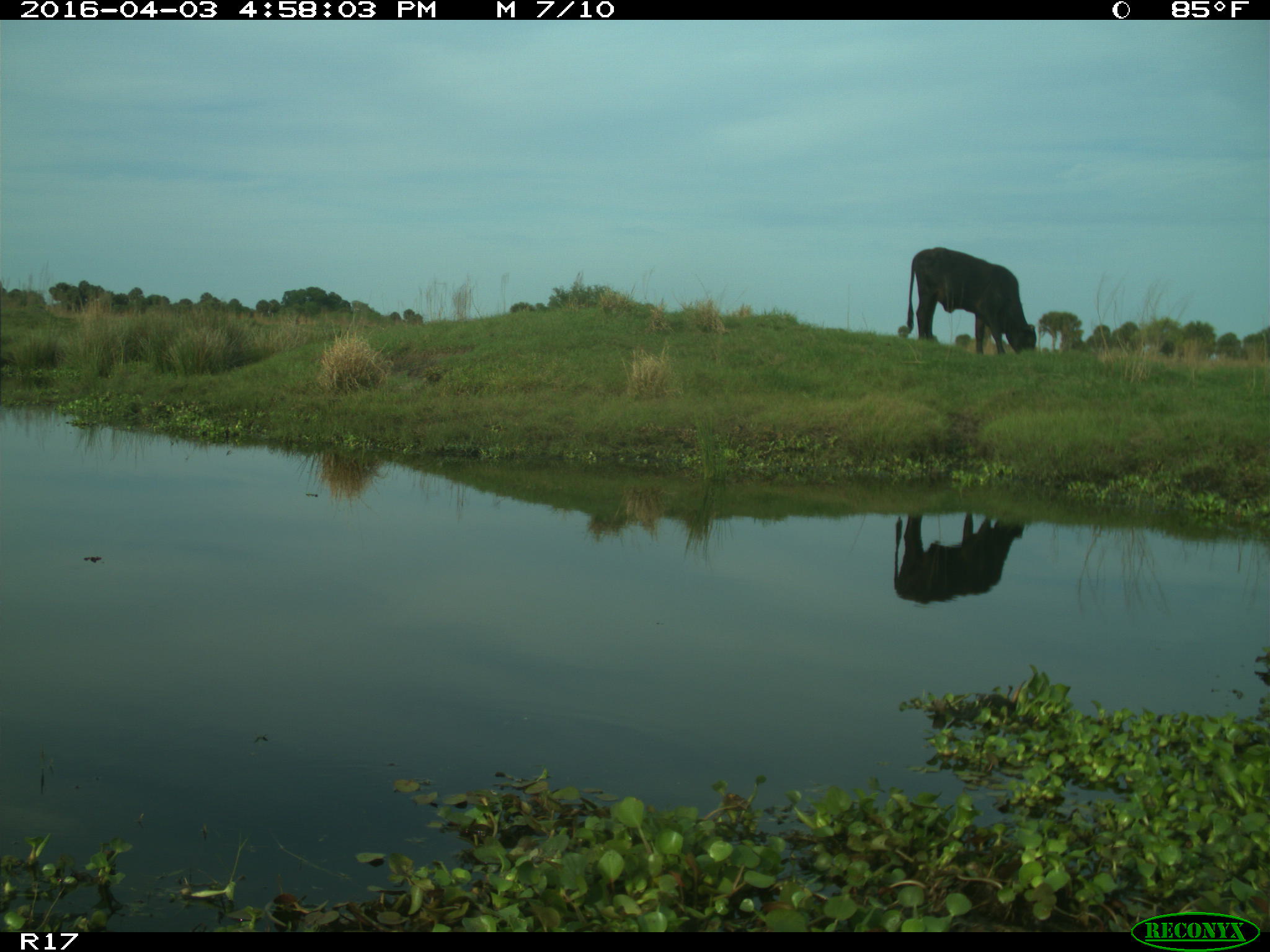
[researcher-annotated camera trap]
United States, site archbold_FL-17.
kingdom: Animalia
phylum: Chordata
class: Mammalia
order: Artiodactyla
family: Bovidae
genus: Bos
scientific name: Bos taurus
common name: domestic cow